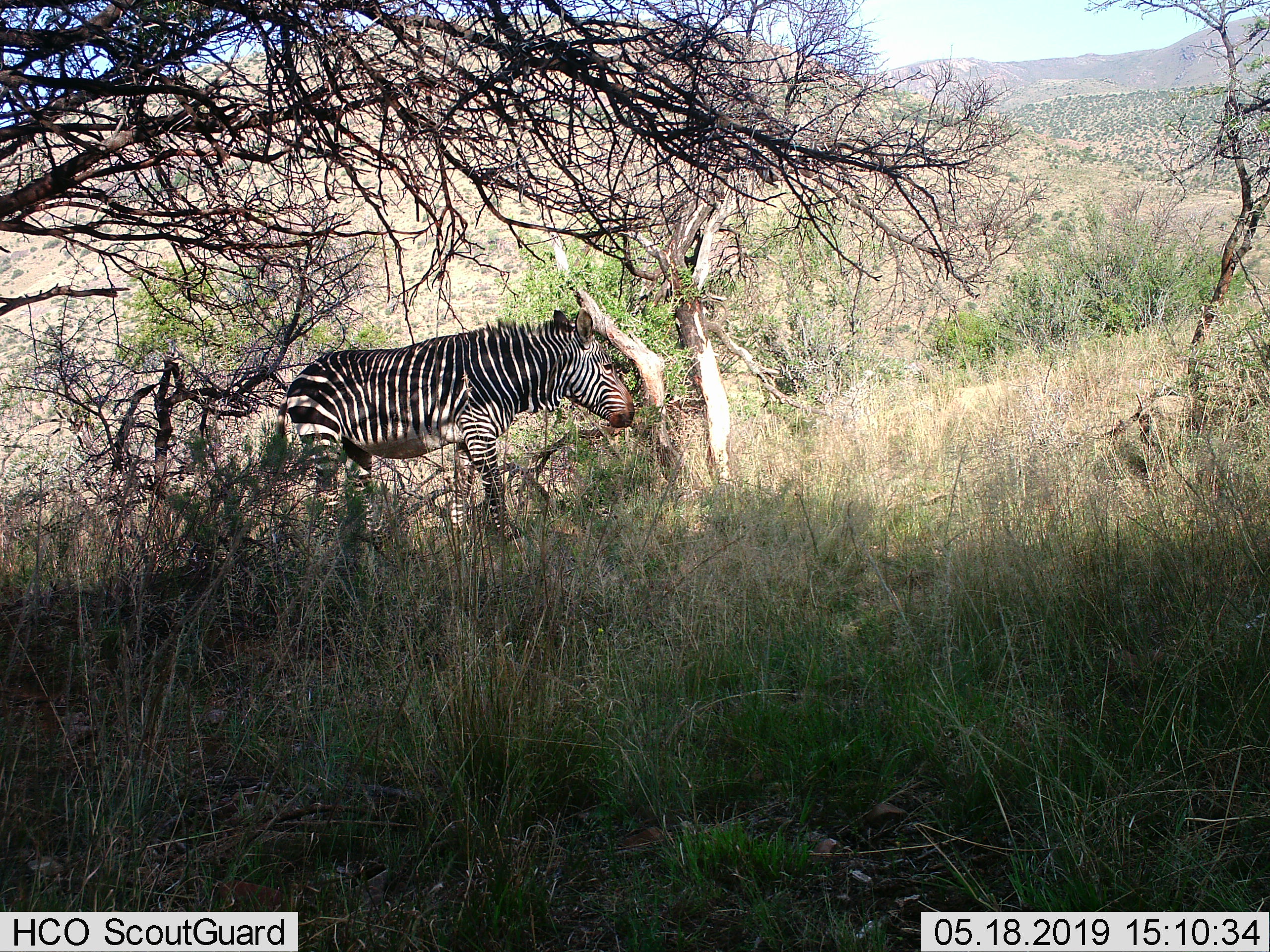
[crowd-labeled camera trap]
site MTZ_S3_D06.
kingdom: Animalia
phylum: Chordata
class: Mammalia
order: Perissodactyla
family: Equidae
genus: Equus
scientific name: Equus zebra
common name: mountain zebra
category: zebramountain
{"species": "zebramountain (mountain zebra) (Equus zebra)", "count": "1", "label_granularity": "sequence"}